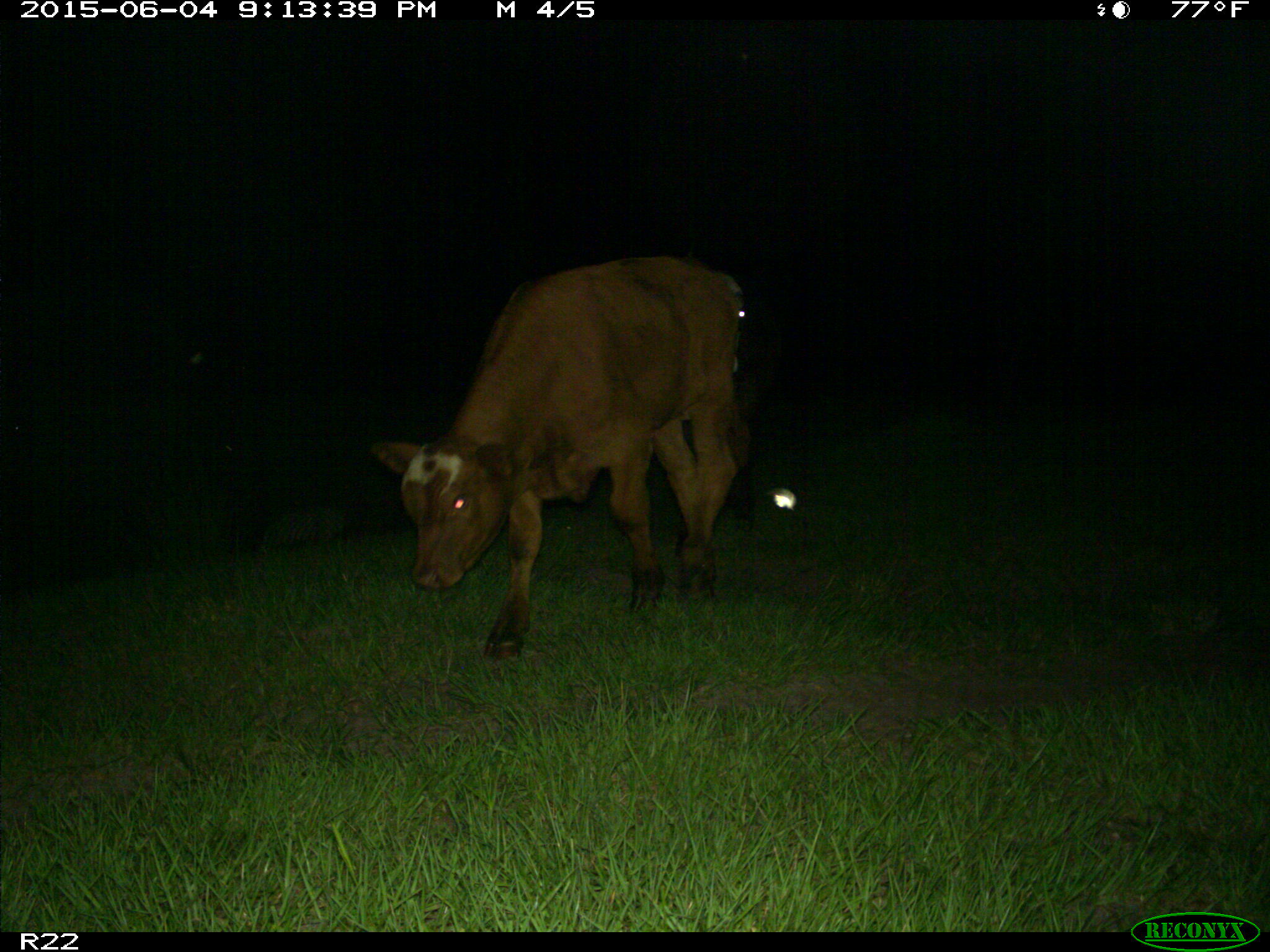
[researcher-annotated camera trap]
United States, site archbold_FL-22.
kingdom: Animalia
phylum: Chordata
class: Mammalia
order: Artiodactyla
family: Bovidae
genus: Bos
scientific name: Bos taurus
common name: domestic cow